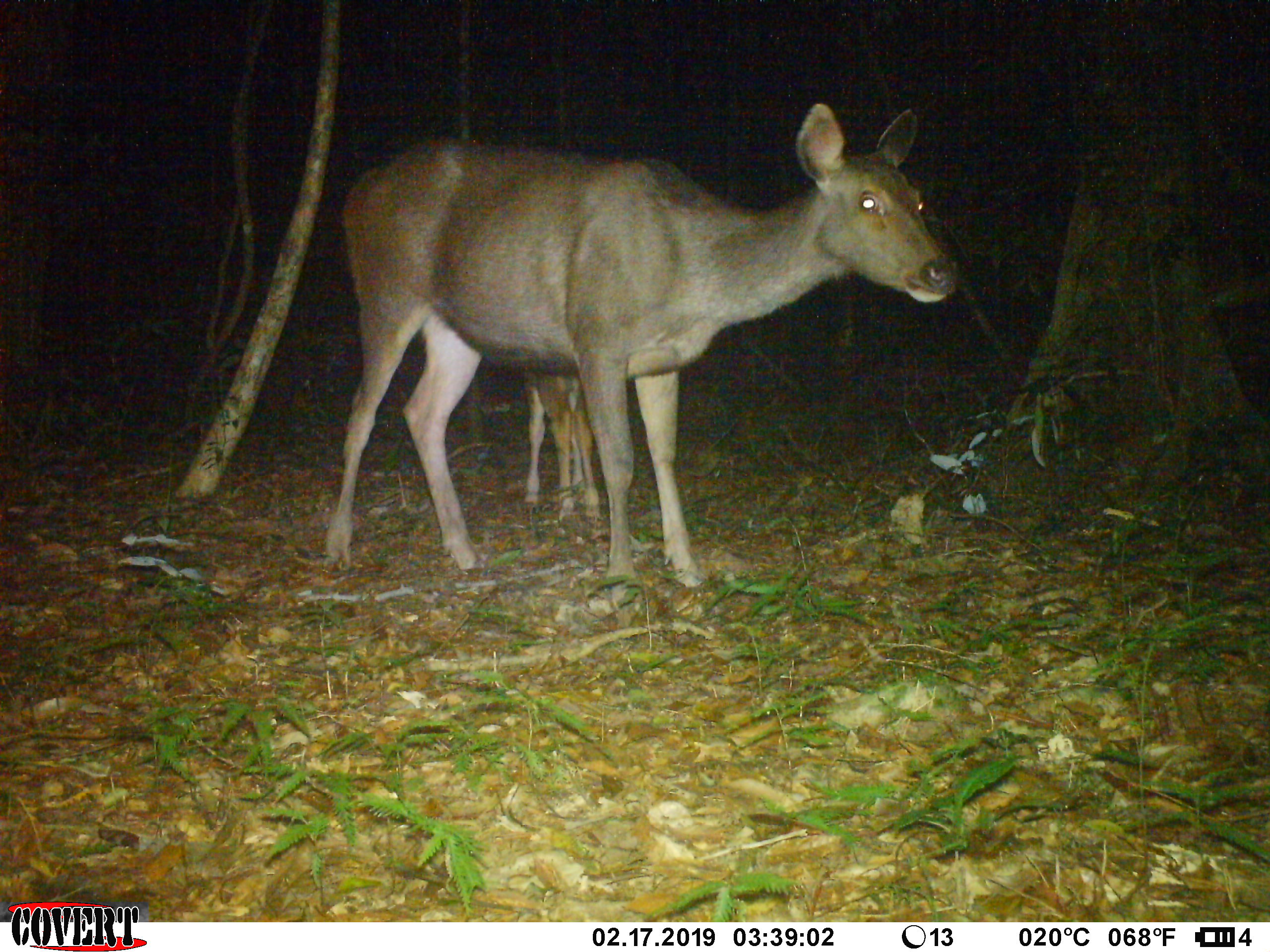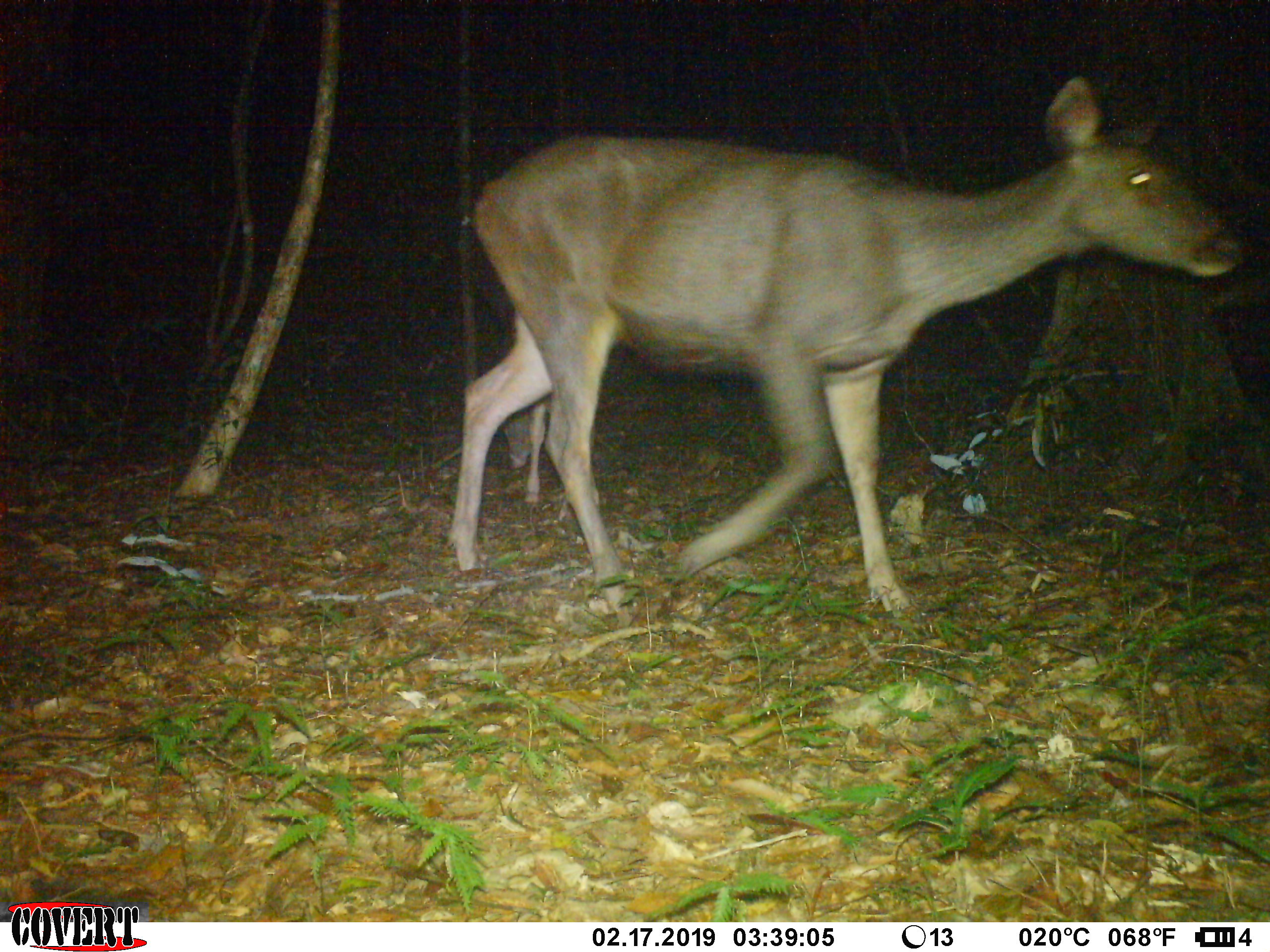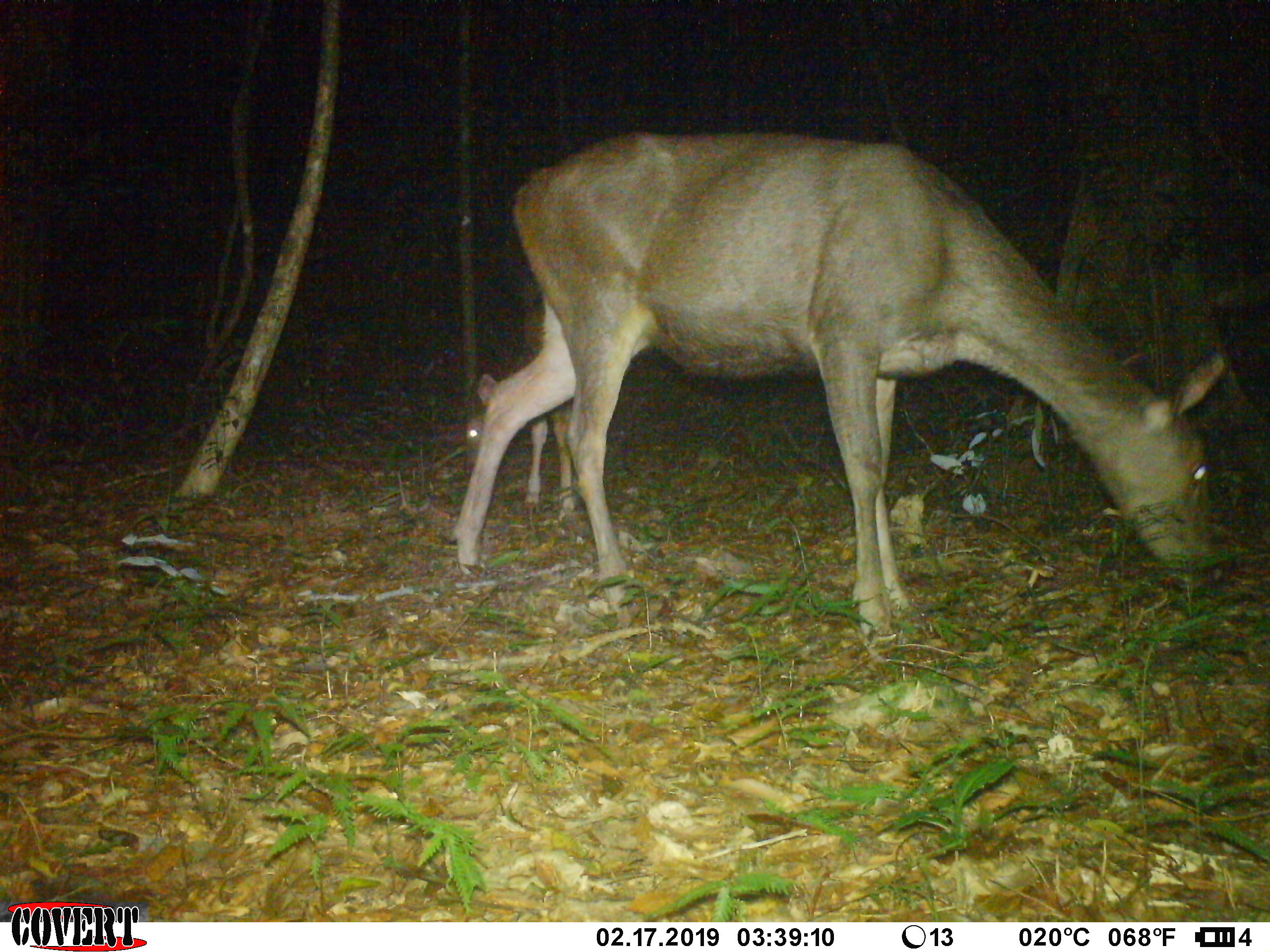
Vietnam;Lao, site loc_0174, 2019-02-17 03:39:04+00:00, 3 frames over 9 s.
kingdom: Animalia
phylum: Chordata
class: Mammalia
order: Artiodactyla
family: Cervidae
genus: Rusa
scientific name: Rusa unicolor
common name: sambar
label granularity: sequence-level